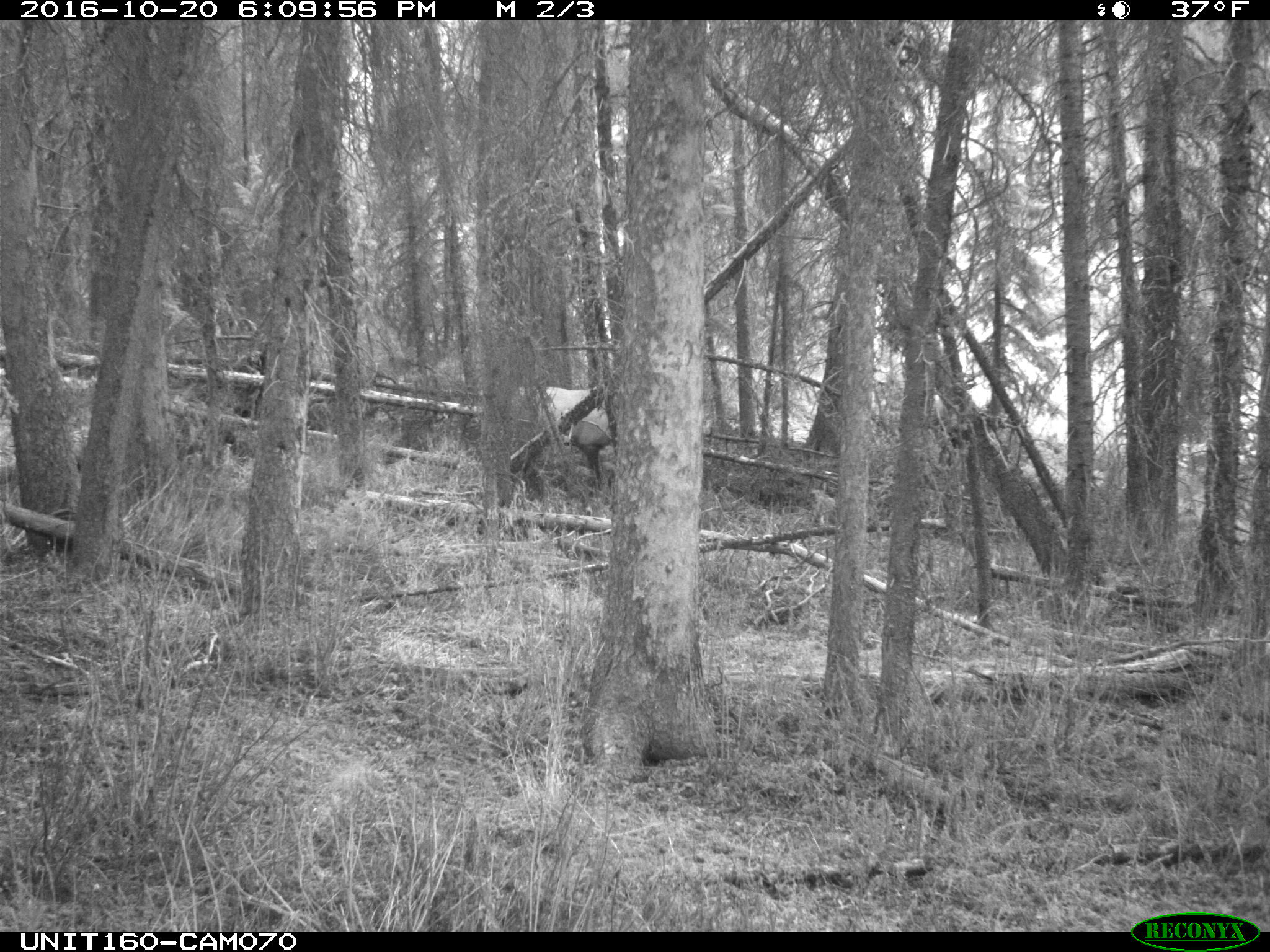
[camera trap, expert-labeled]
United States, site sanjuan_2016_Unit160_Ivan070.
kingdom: Animalia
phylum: Chordata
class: Mammalia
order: Artiodactyla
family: Cervidae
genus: Cervus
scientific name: Cervus elaphus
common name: red deer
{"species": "Cervus elaphus (red deer)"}